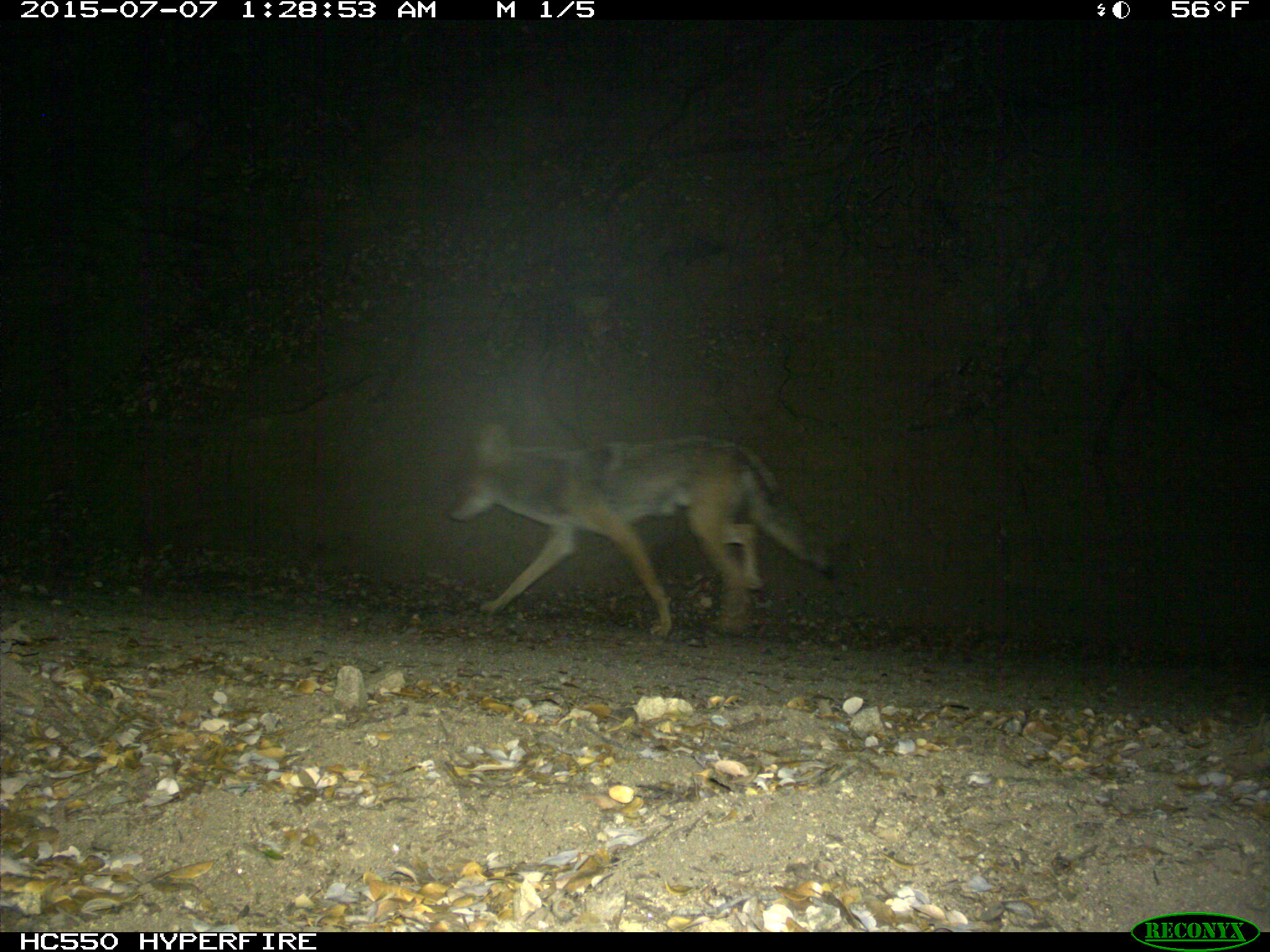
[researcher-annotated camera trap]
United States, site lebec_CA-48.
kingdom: Animalia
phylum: Chordata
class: Mammalia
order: Carnivora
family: Canidae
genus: Canis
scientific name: Canis latrans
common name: coyote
Canis latrans (coyote).